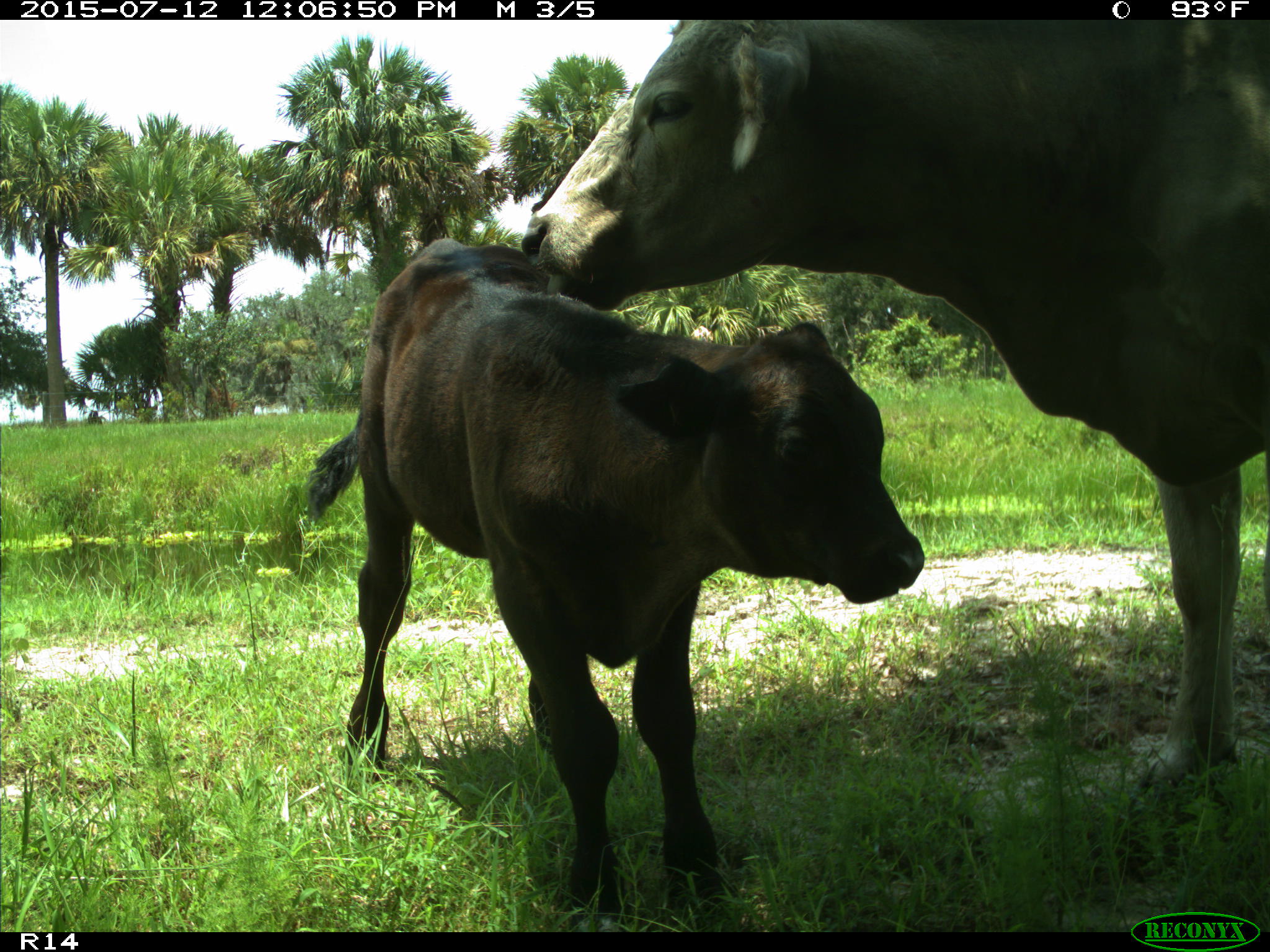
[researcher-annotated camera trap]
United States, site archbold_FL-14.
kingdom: Animalia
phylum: Chordata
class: Mammalia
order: Artiodactyla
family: Bovidae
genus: Bos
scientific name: Bos taurus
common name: domestic cow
Bos taurus (domestic cow).